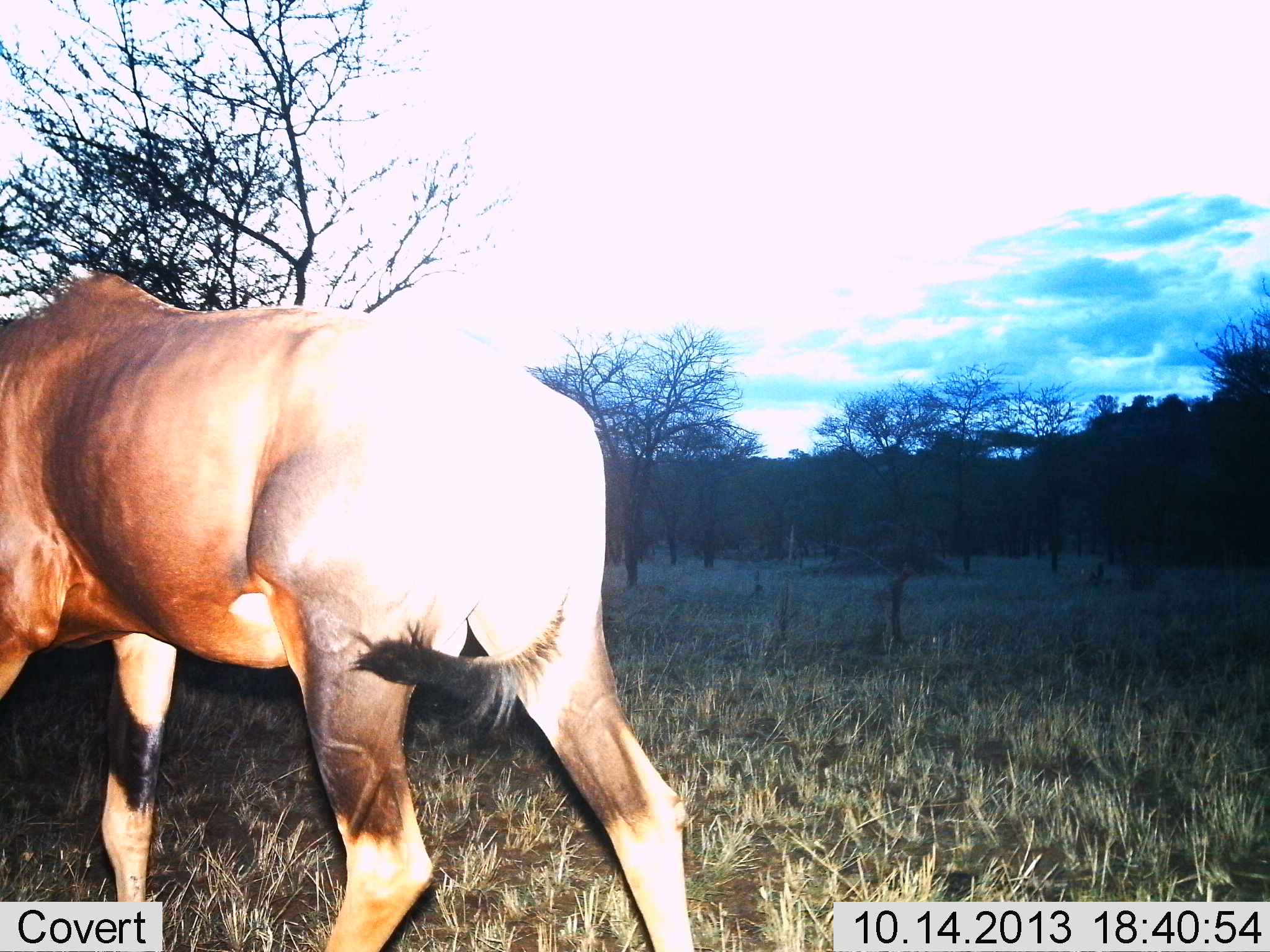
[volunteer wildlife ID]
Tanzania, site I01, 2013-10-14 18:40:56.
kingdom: Animalia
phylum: Chordata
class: Mammalia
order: Artiodactyla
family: Bovidae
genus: Damaliscus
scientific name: Damaliscus lunatus jimela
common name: topi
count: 1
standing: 20%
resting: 0%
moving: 50%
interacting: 0%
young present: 0%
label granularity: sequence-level